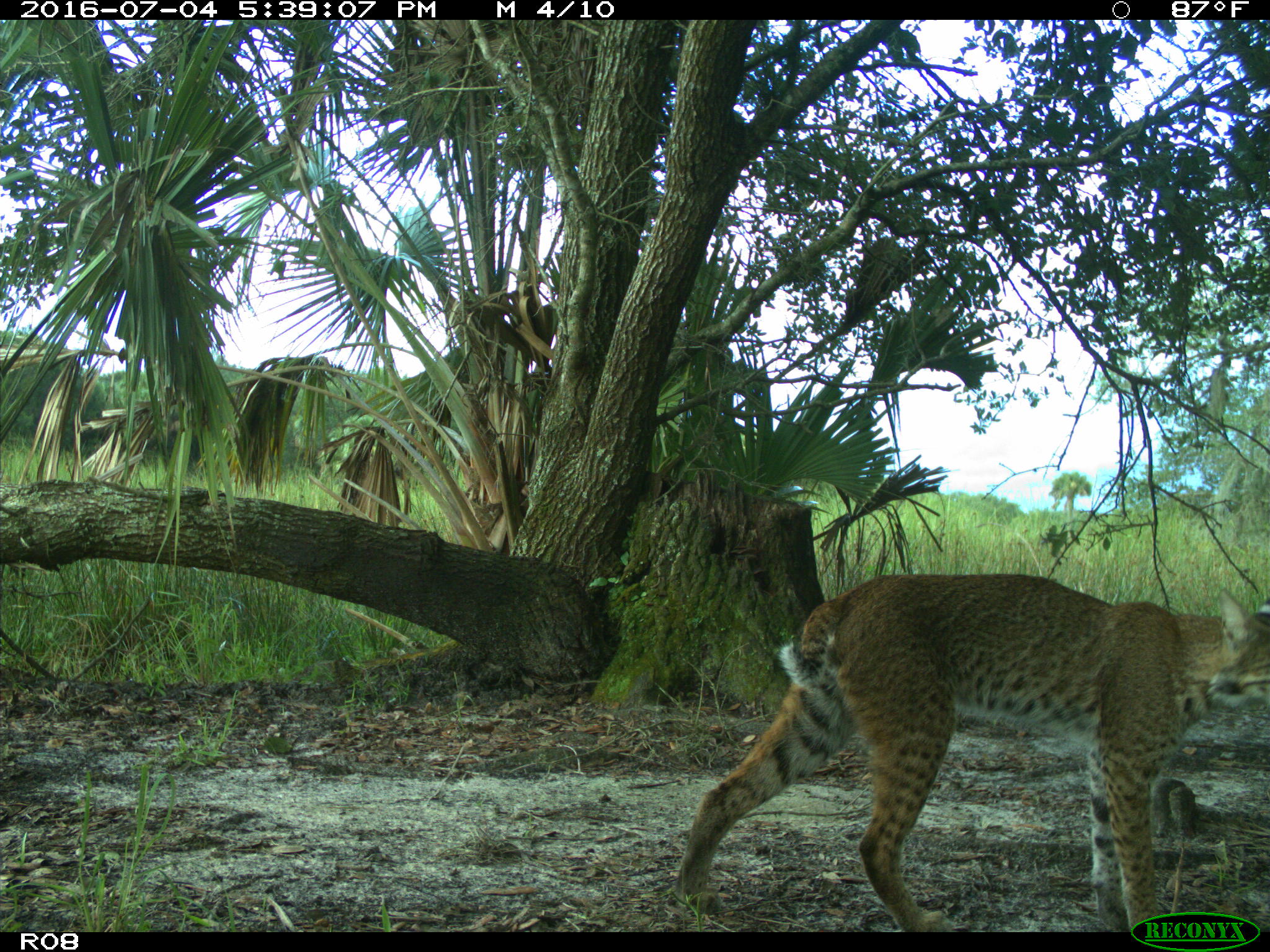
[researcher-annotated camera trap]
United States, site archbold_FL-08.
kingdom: Animalia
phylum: Chordata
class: Mammalia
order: Carnivora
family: Felidae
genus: Lynx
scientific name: Lynx rufus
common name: bobcat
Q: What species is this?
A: Lynx rufus (bobcat).